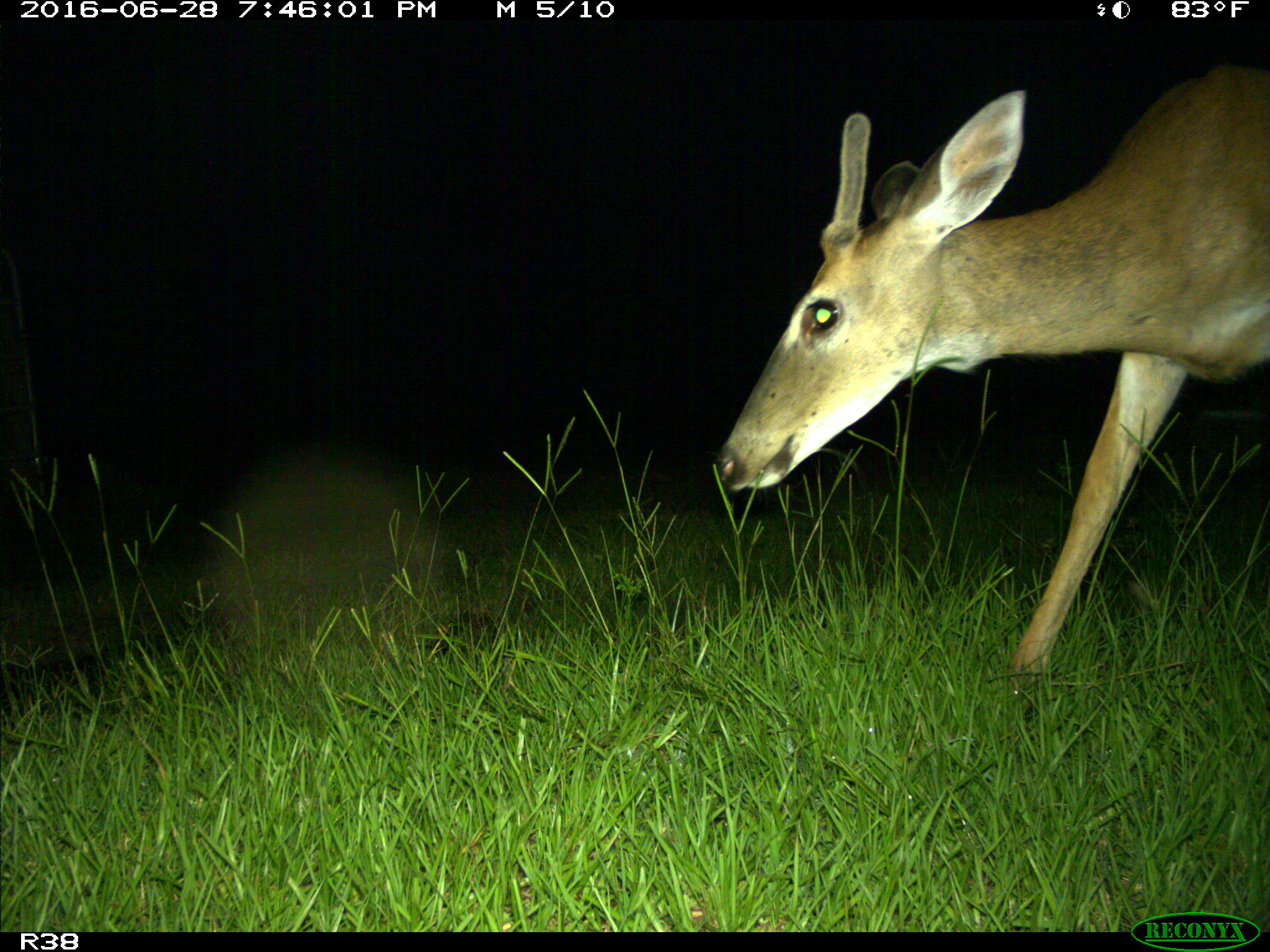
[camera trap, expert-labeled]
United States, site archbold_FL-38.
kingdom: Animalia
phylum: Chordata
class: Mammalia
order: Artiodactyla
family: Cervidae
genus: Odocoileus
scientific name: Odocoileus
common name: deer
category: unidentified deer